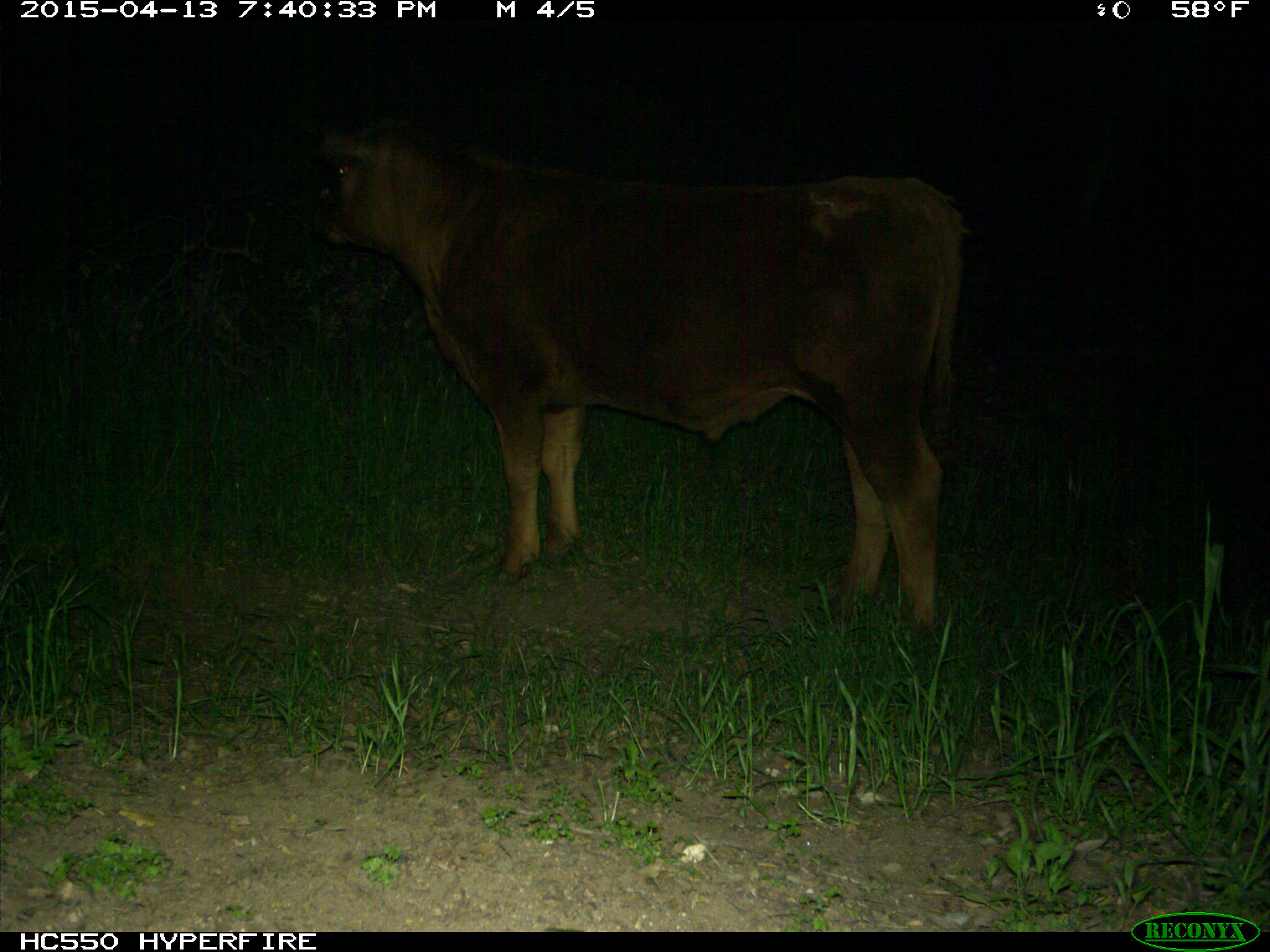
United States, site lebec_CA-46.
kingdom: Animalia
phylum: Chordata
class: Mammalia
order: Artiodactyla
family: Bovidae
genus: Bos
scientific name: Bos taurus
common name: domestic cow